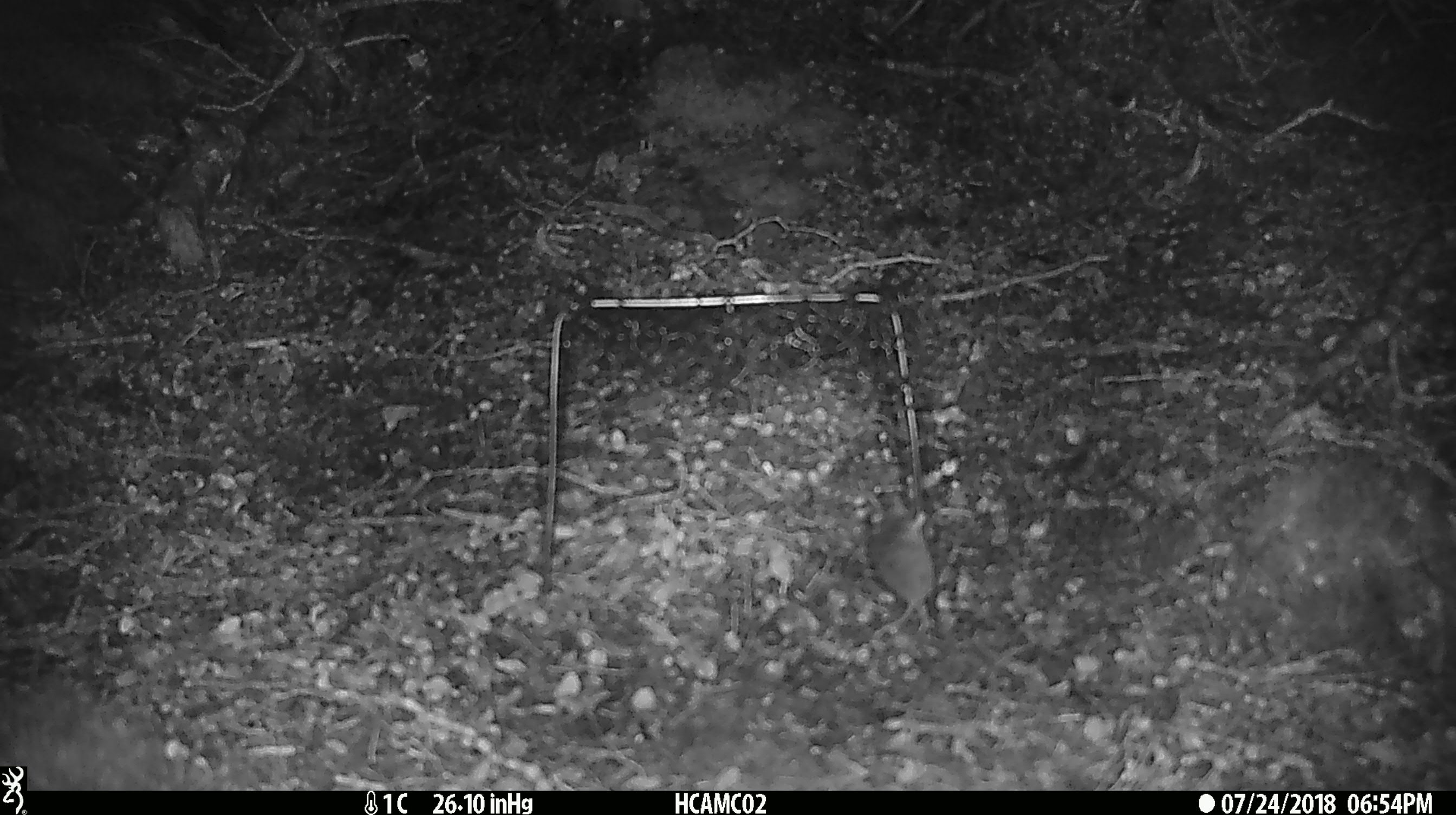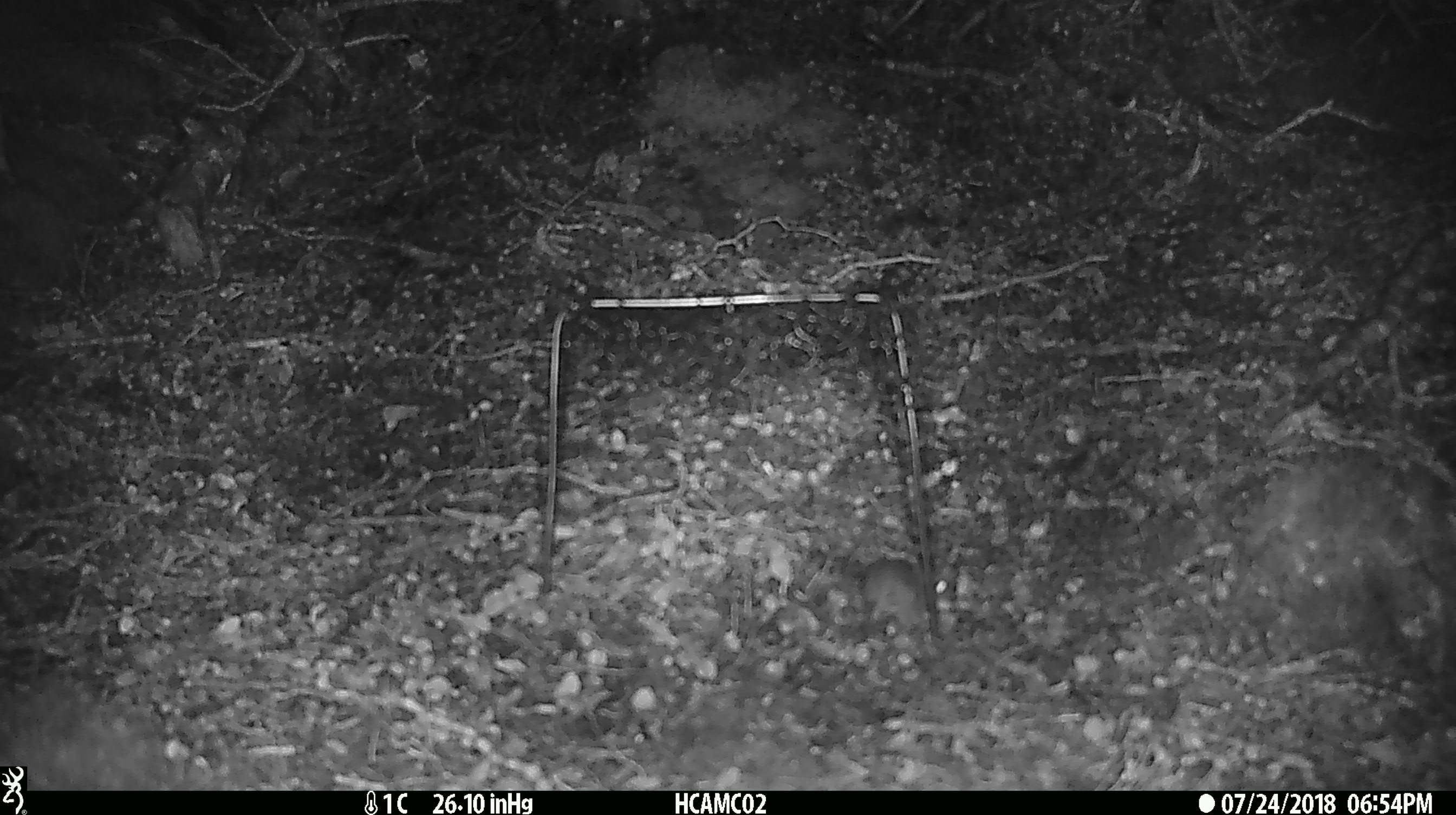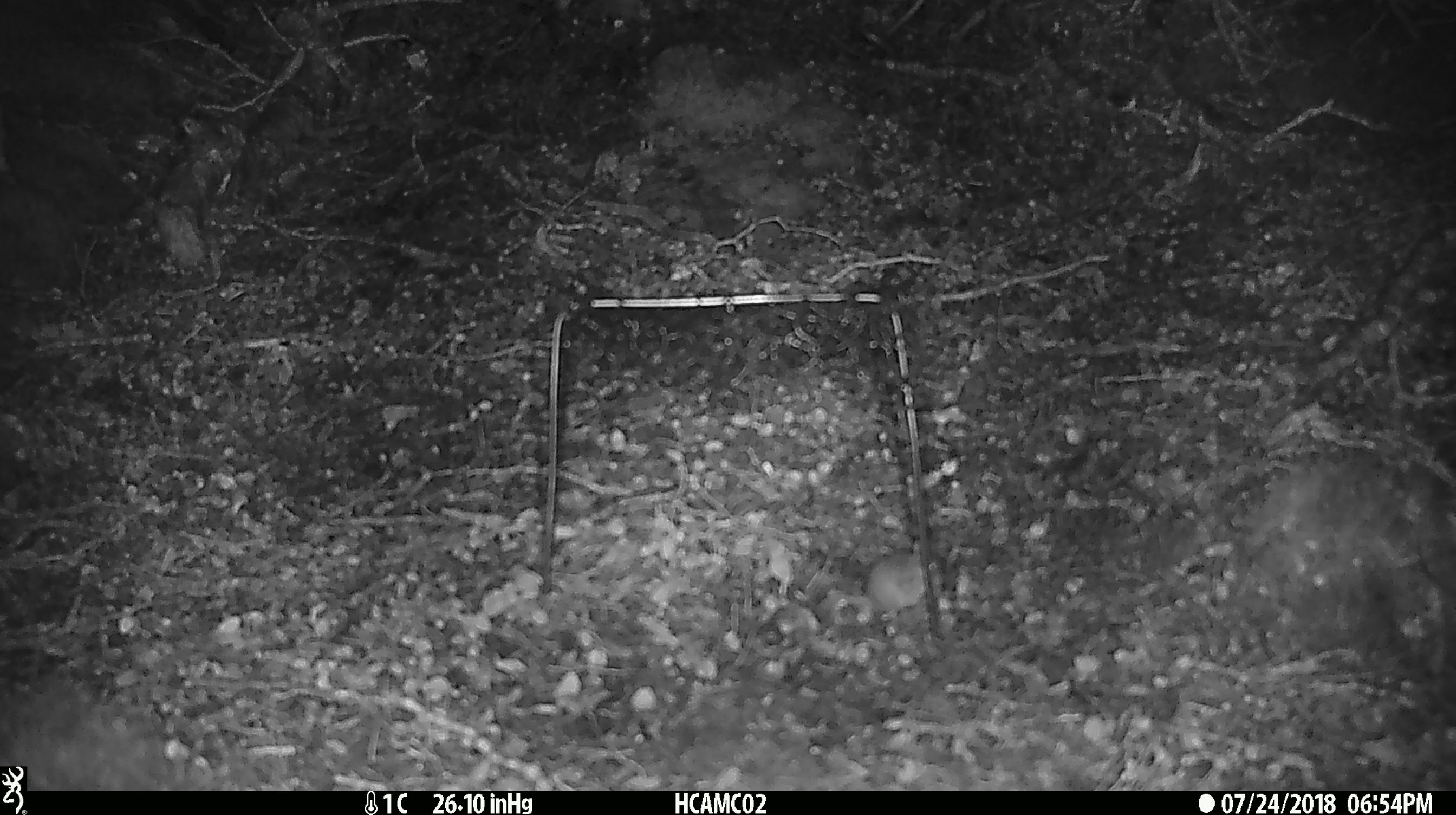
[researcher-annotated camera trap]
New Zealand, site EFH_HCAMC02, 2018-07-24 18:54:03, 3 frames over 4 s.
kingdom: Animalia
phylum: Chordata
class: Mammalia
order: Rodentia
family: Muridae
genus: Mus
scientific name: Mus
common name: mouse